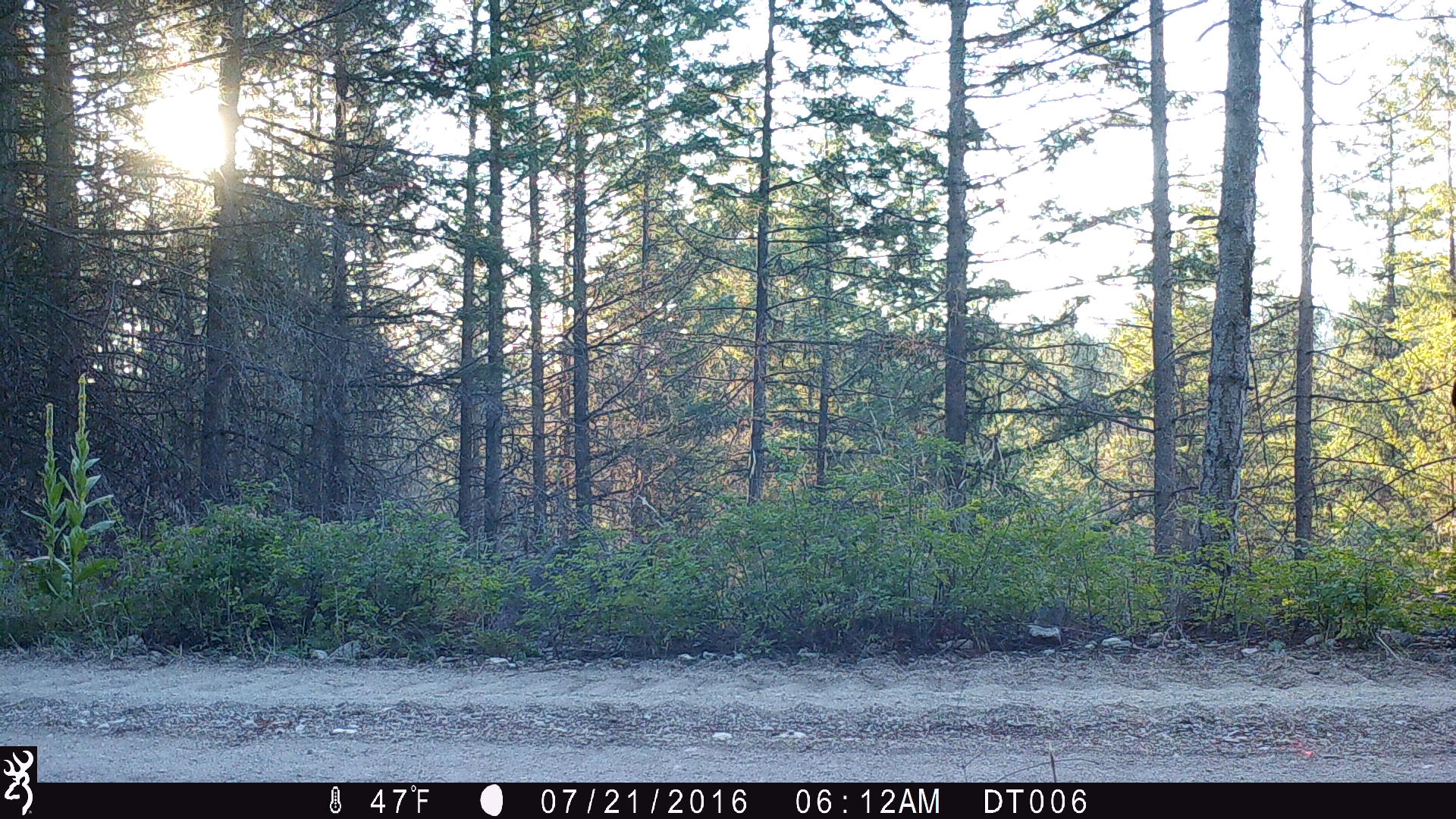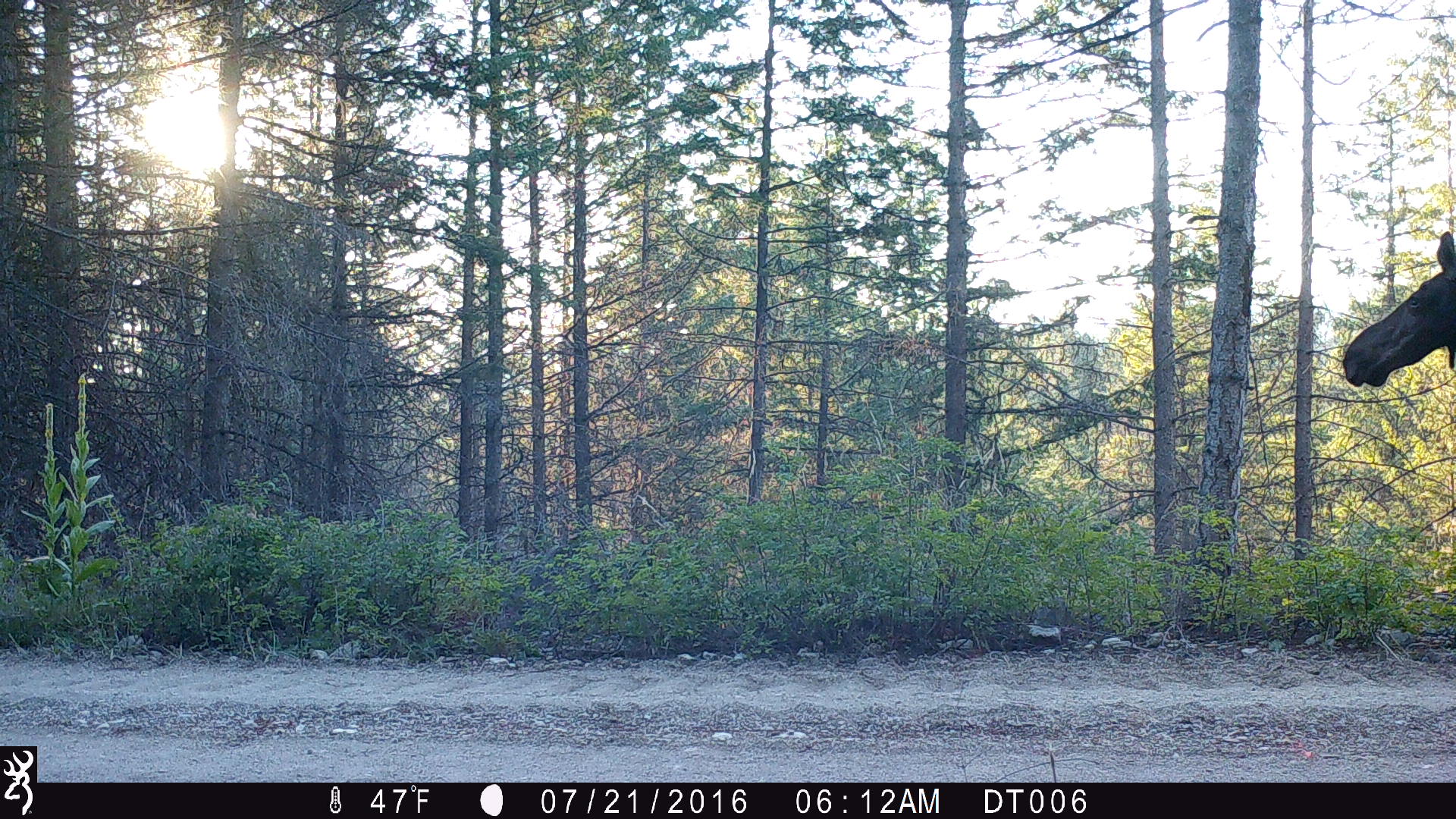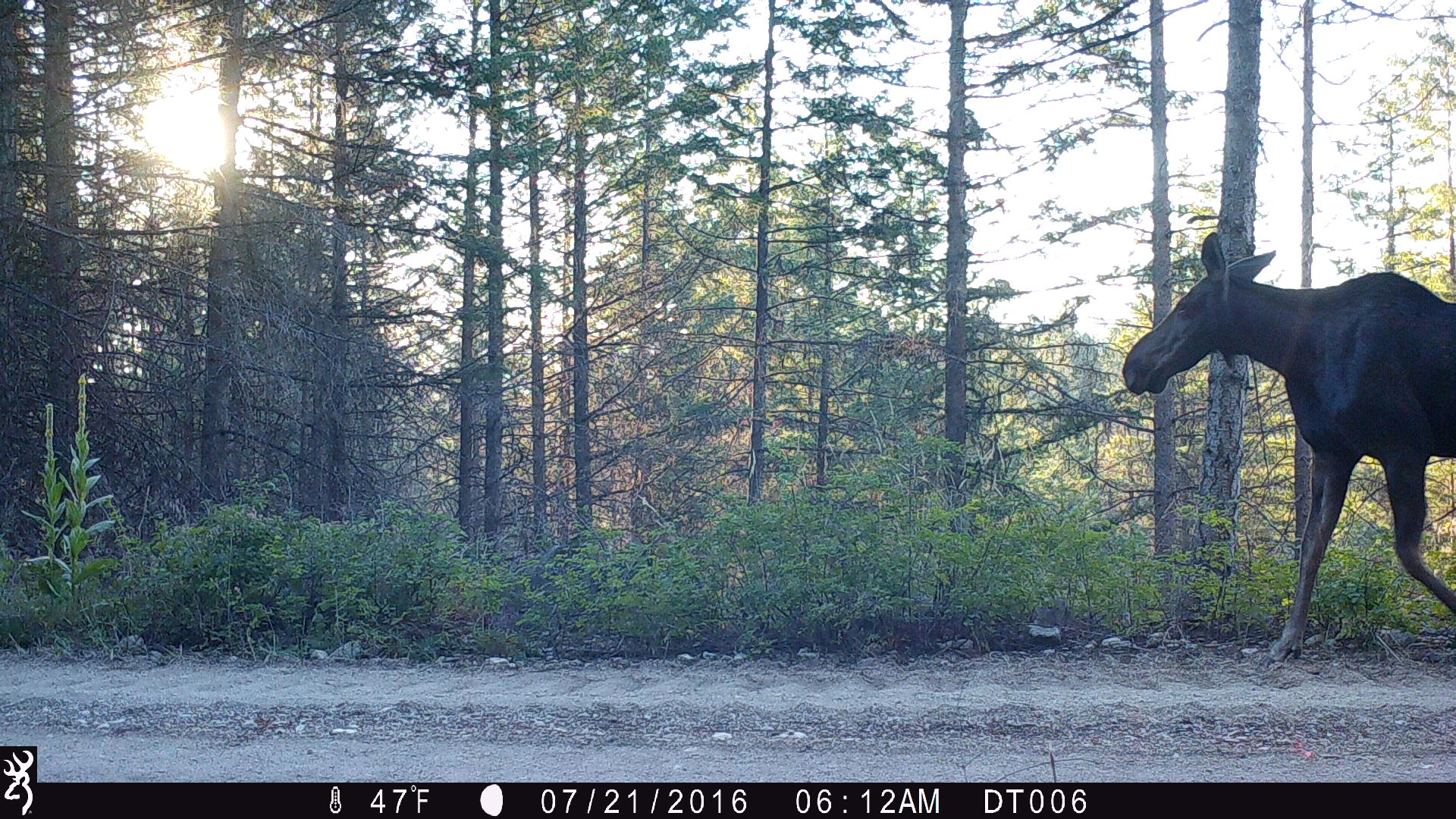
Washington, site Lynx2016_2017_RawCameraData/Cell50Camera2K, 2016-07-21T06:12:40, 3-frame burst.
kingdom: Animalia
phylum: Chordata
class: Mammalia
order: Artiodactyla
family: Cervidae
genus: Alces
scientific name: Alces alces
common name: moose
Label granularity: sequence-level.